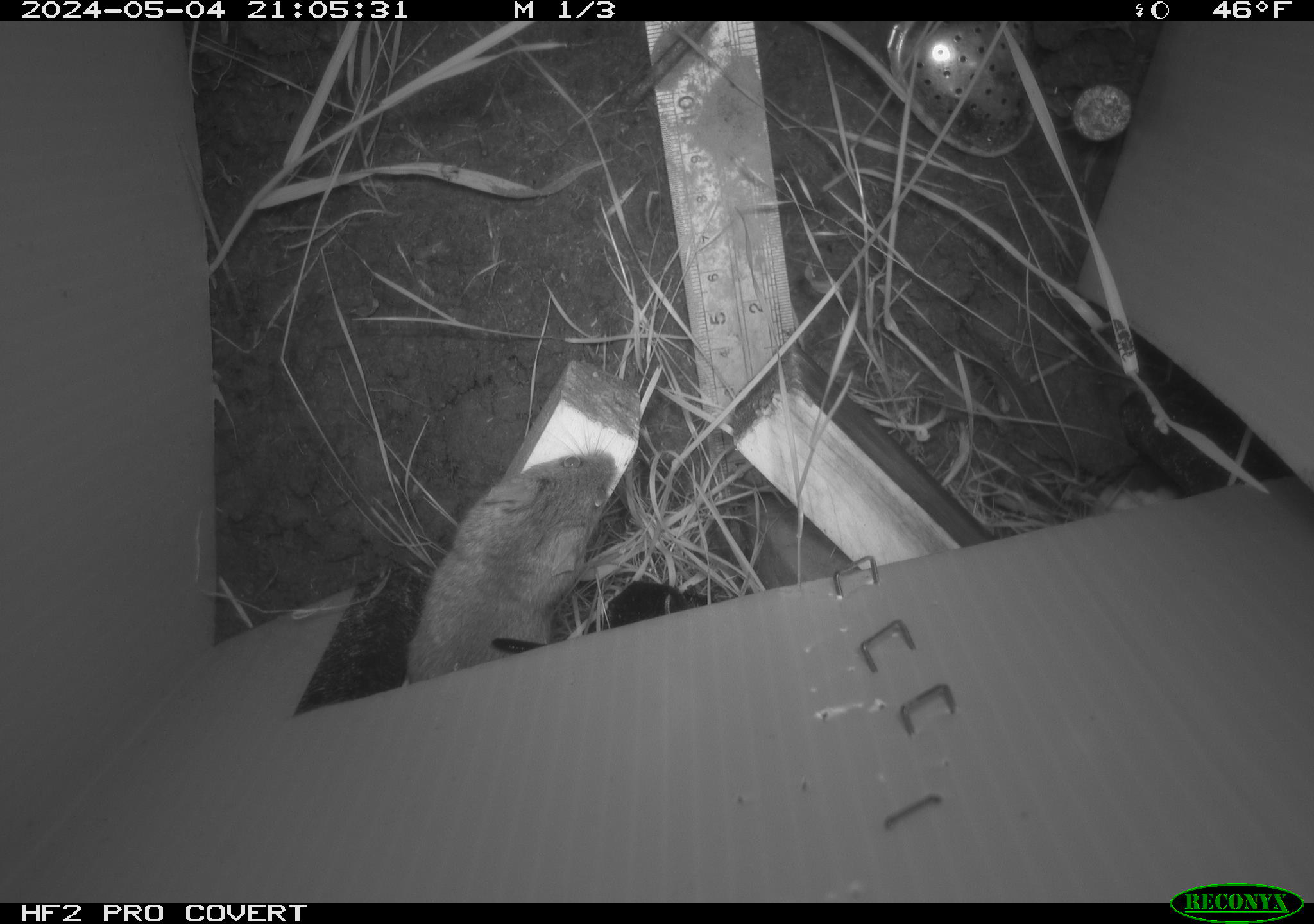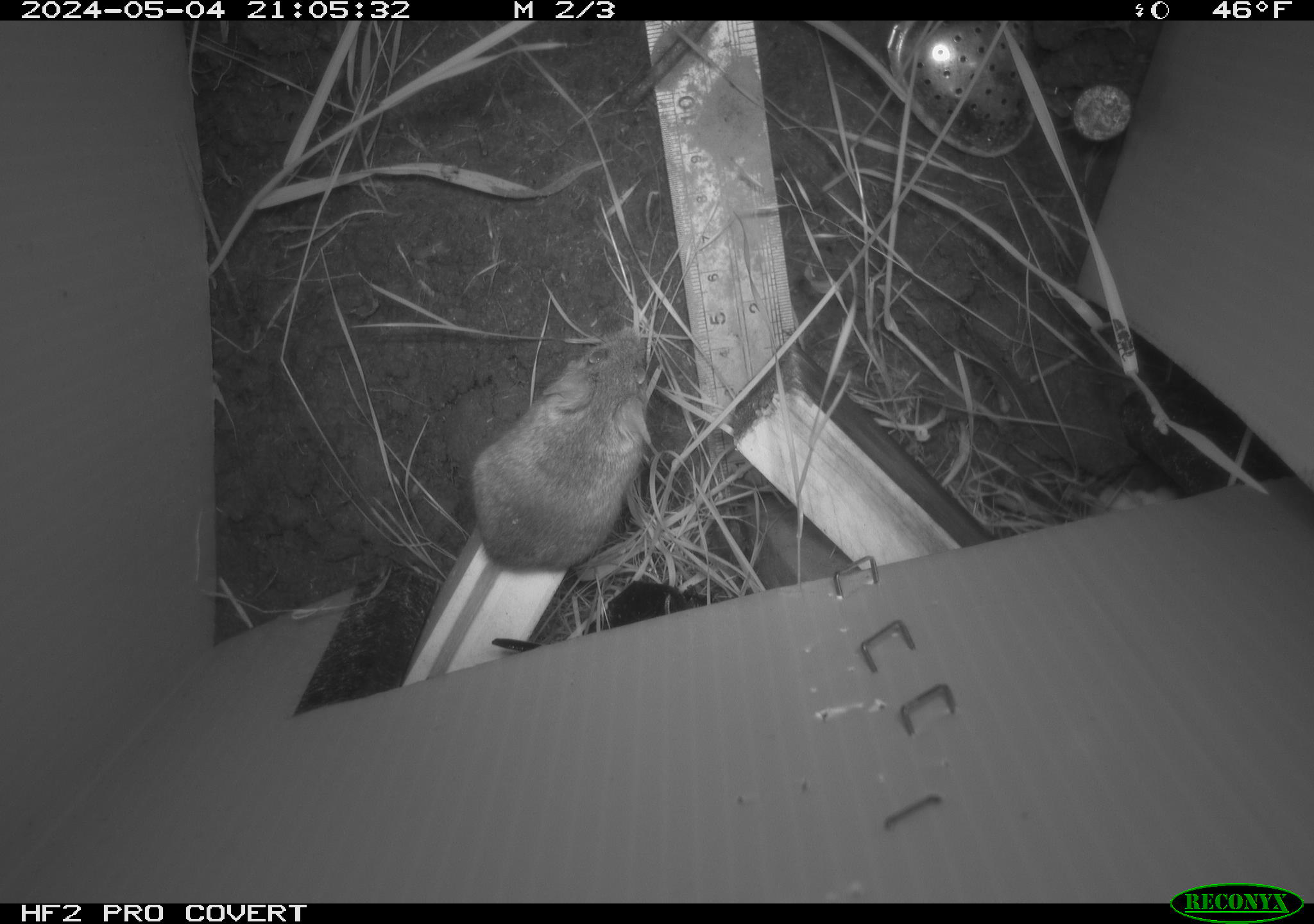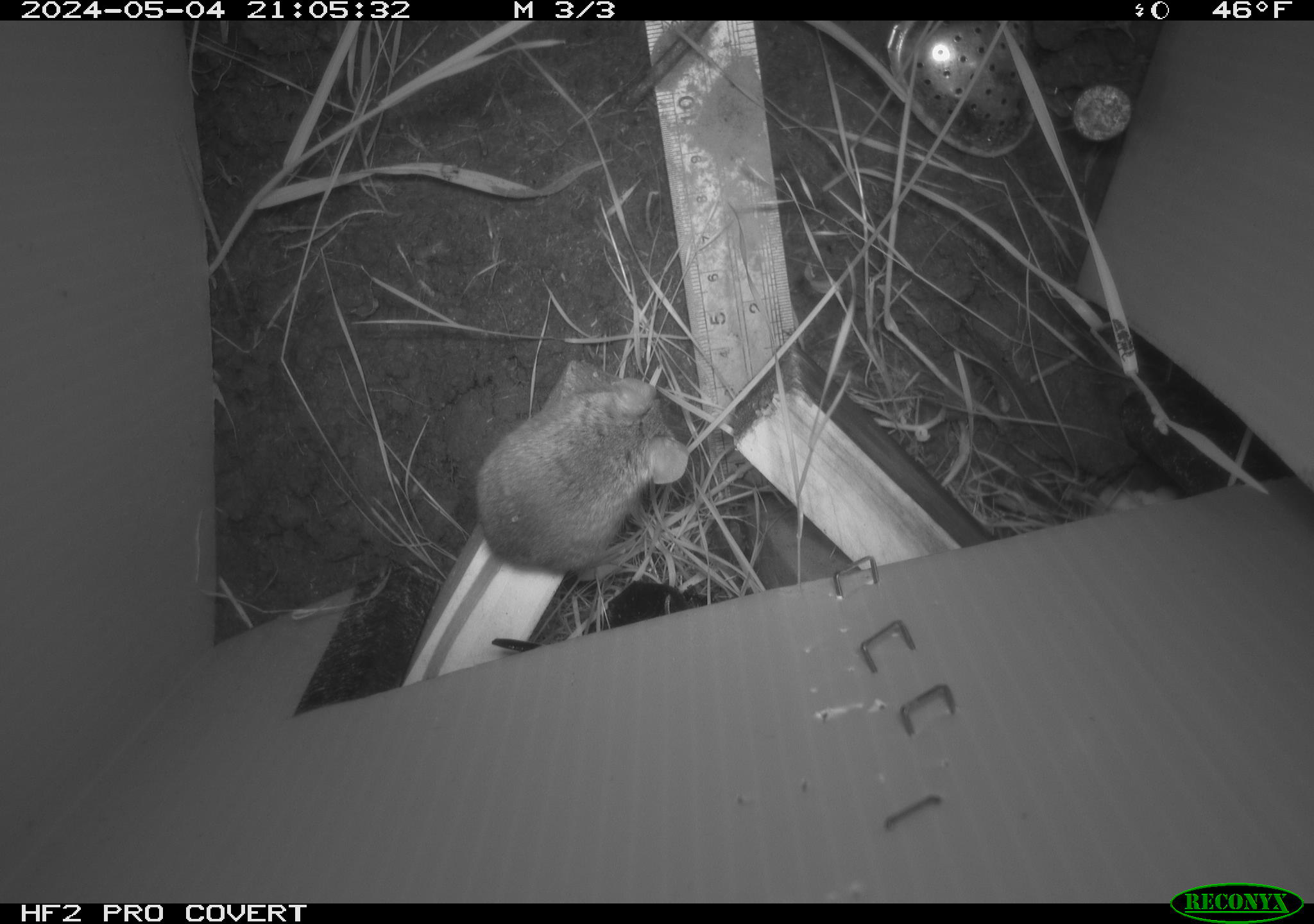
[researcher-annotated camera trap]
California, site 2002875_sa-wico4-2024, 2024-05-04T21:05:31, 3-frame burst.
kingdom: Animalia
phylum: Chordata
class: Mammalia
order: Rodentia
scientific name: Rodentia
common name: mouse species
Mouse species (Rodentia).